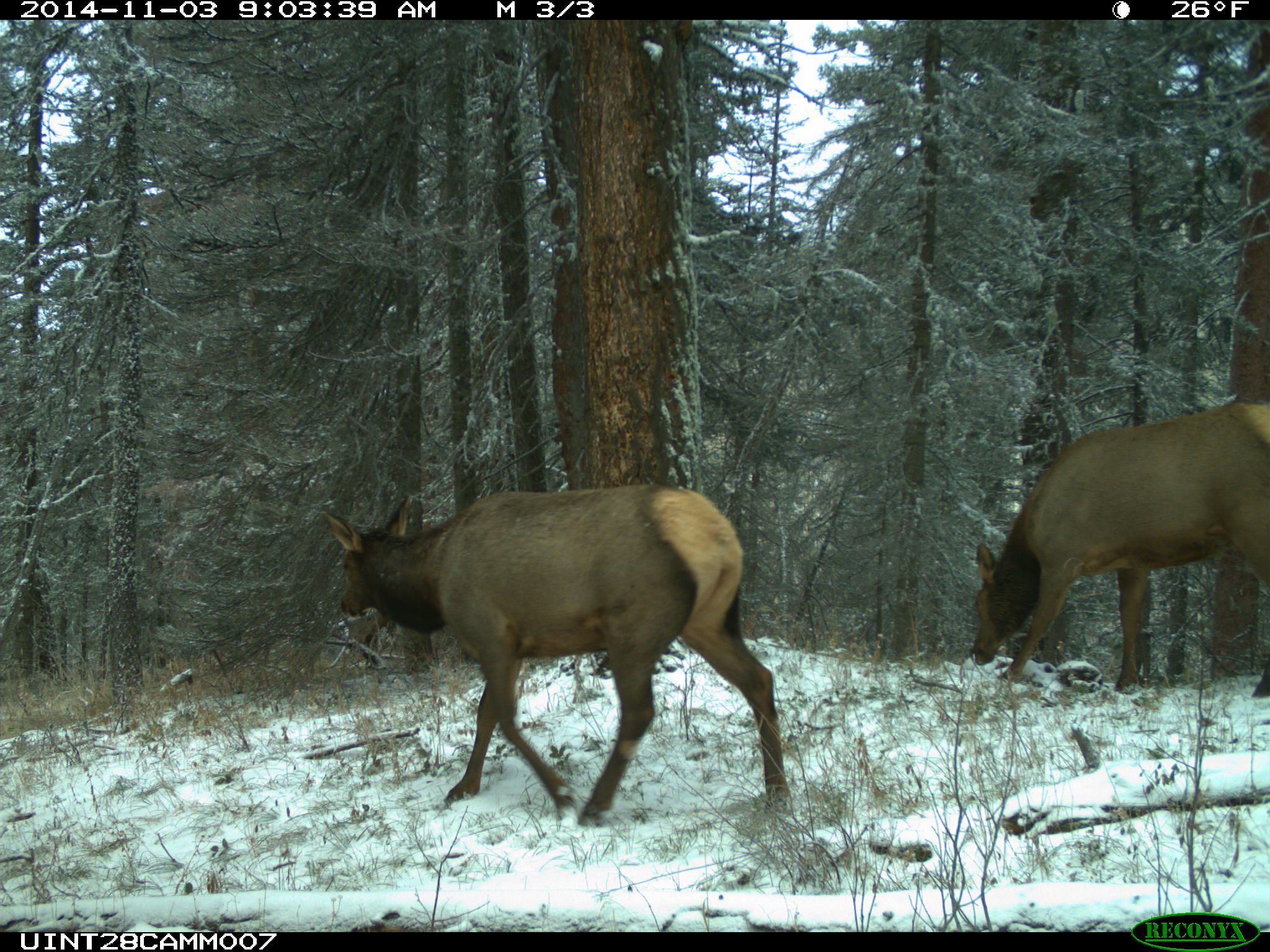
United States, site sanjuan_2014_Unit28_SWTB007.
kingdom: Animalia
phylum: Chordata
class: Mammalia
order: Artiodactyla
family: Cervidae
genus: Cervus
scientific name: Cervus elaphus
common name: red deer